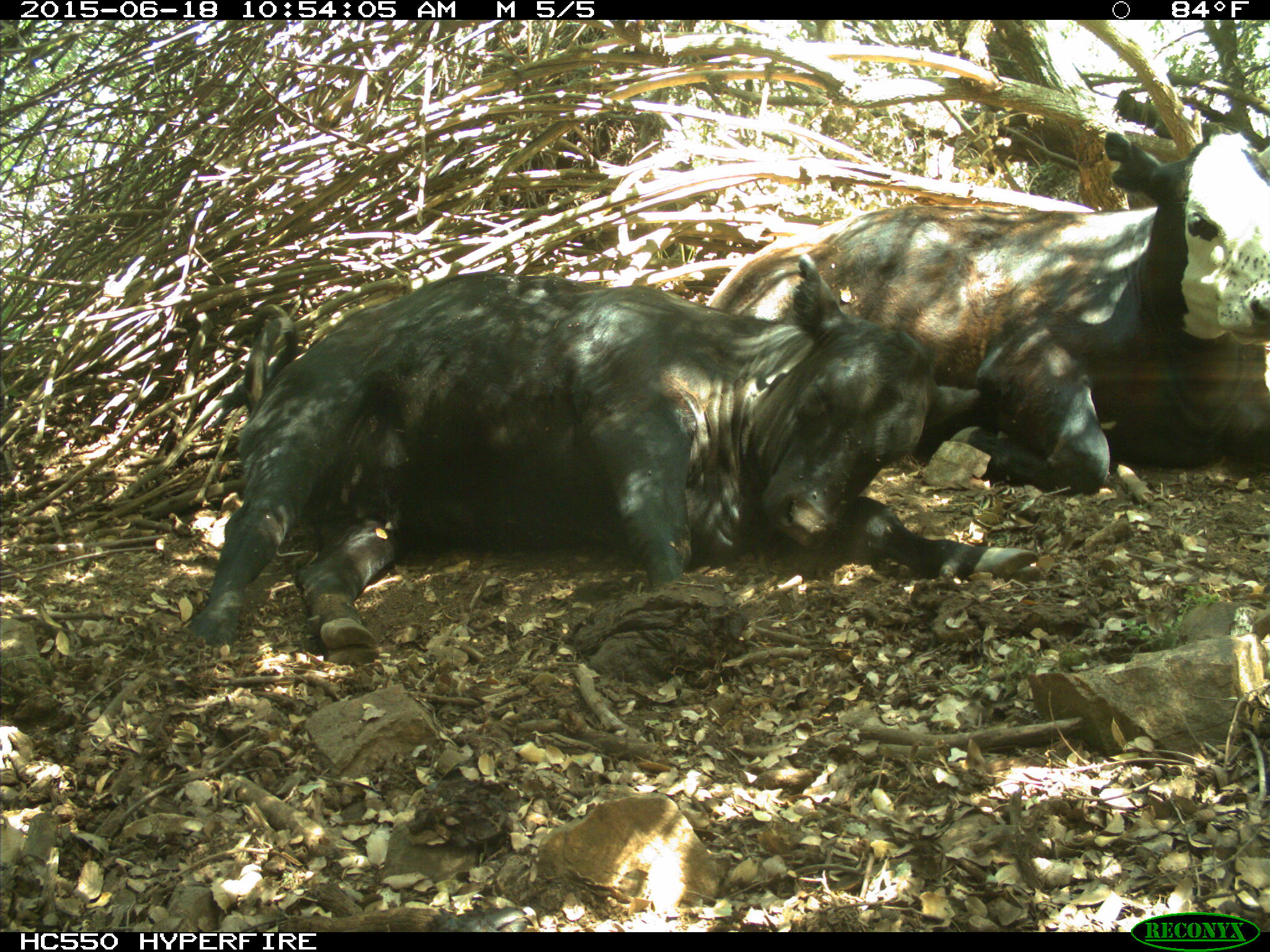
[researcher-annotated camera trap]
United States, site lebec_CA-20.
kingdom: Animalia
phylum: Chordata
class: Mammalia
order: Artiodactyla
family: Bovidae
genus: Bos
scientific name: Bos taurus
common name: domestic cow